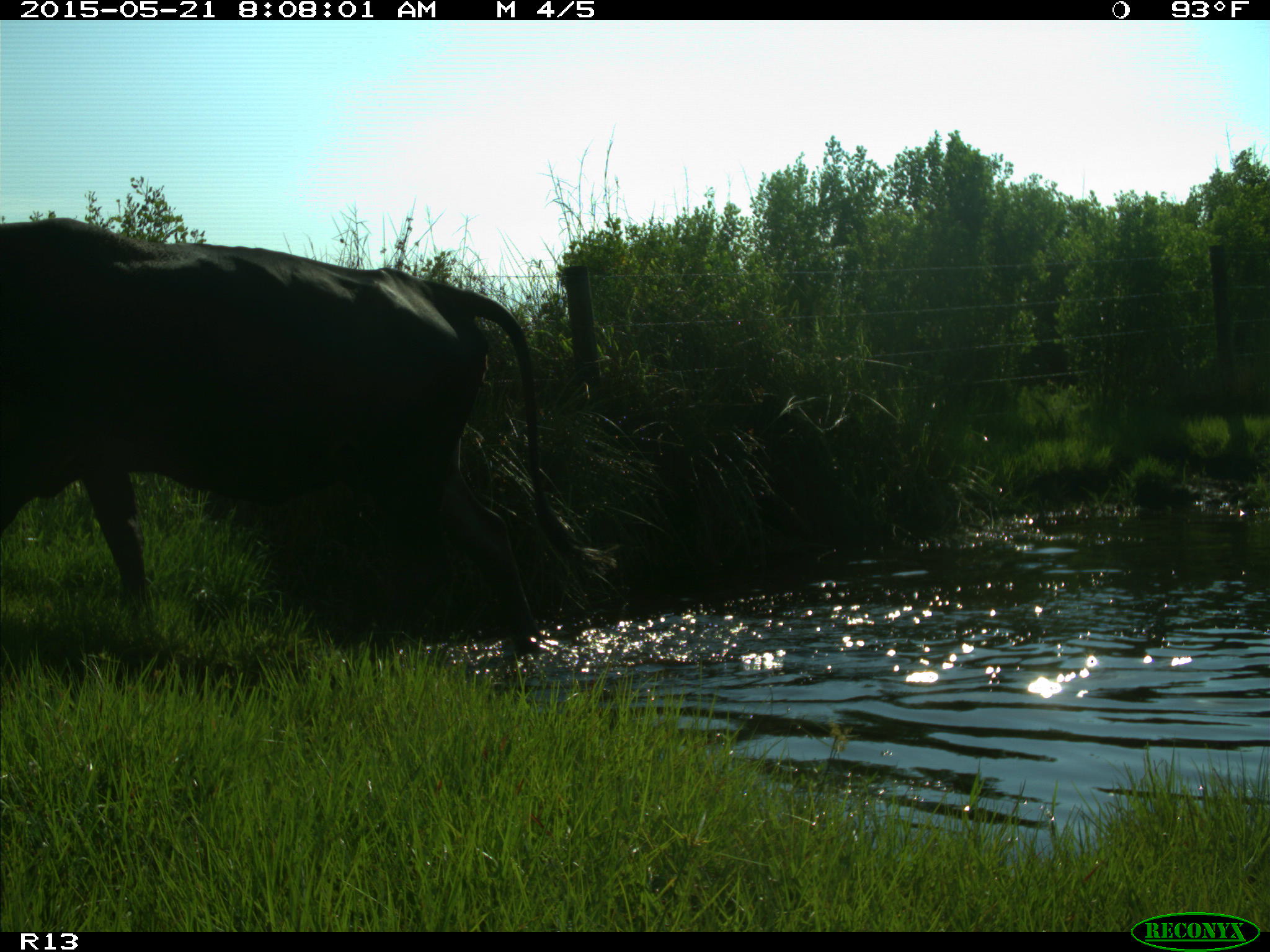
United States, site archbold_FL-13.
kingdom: Animalia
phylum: Chordata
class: Mammalia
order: Artiodactyla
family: Bovidae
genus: Bos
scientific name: Bos taurus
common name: domestic cow